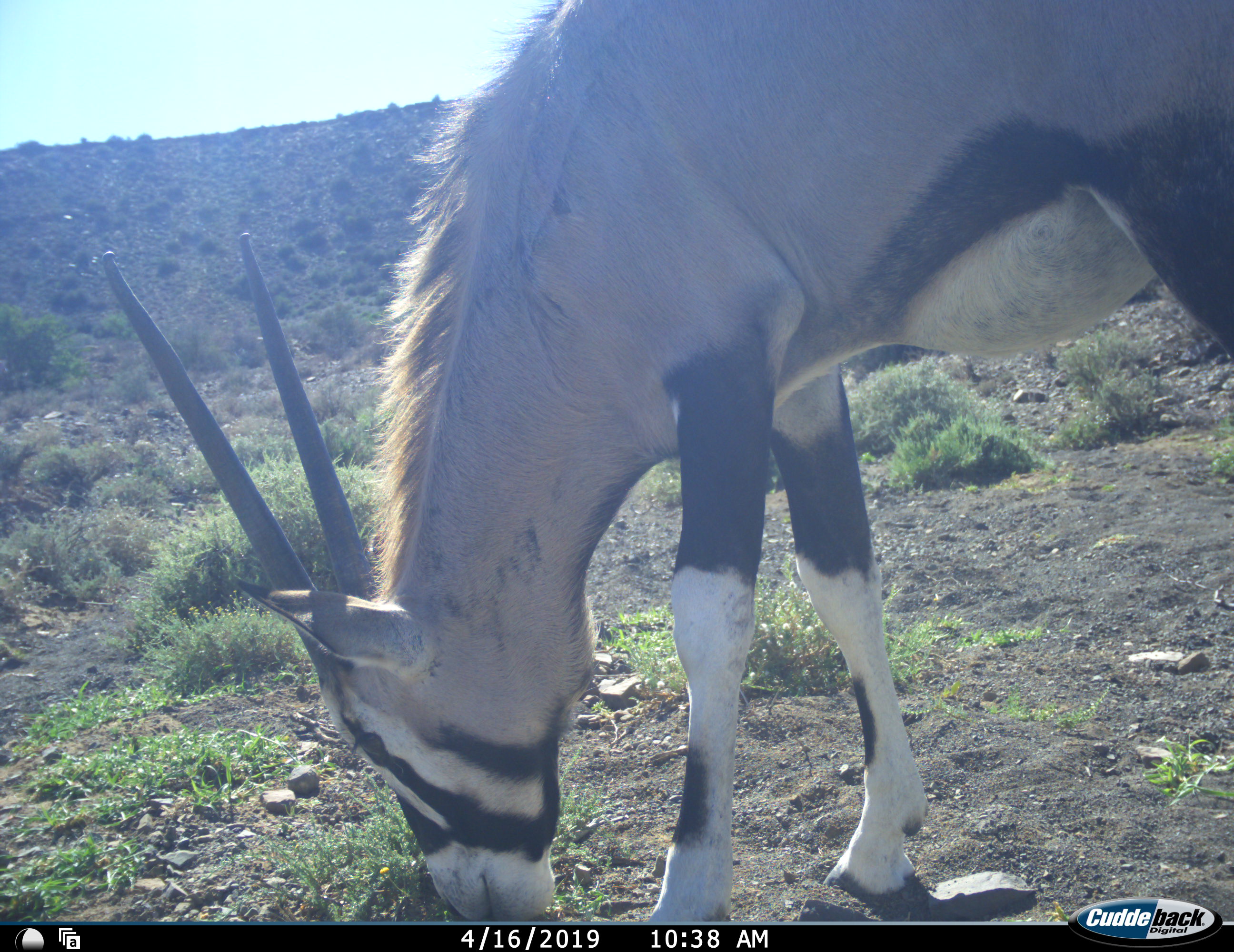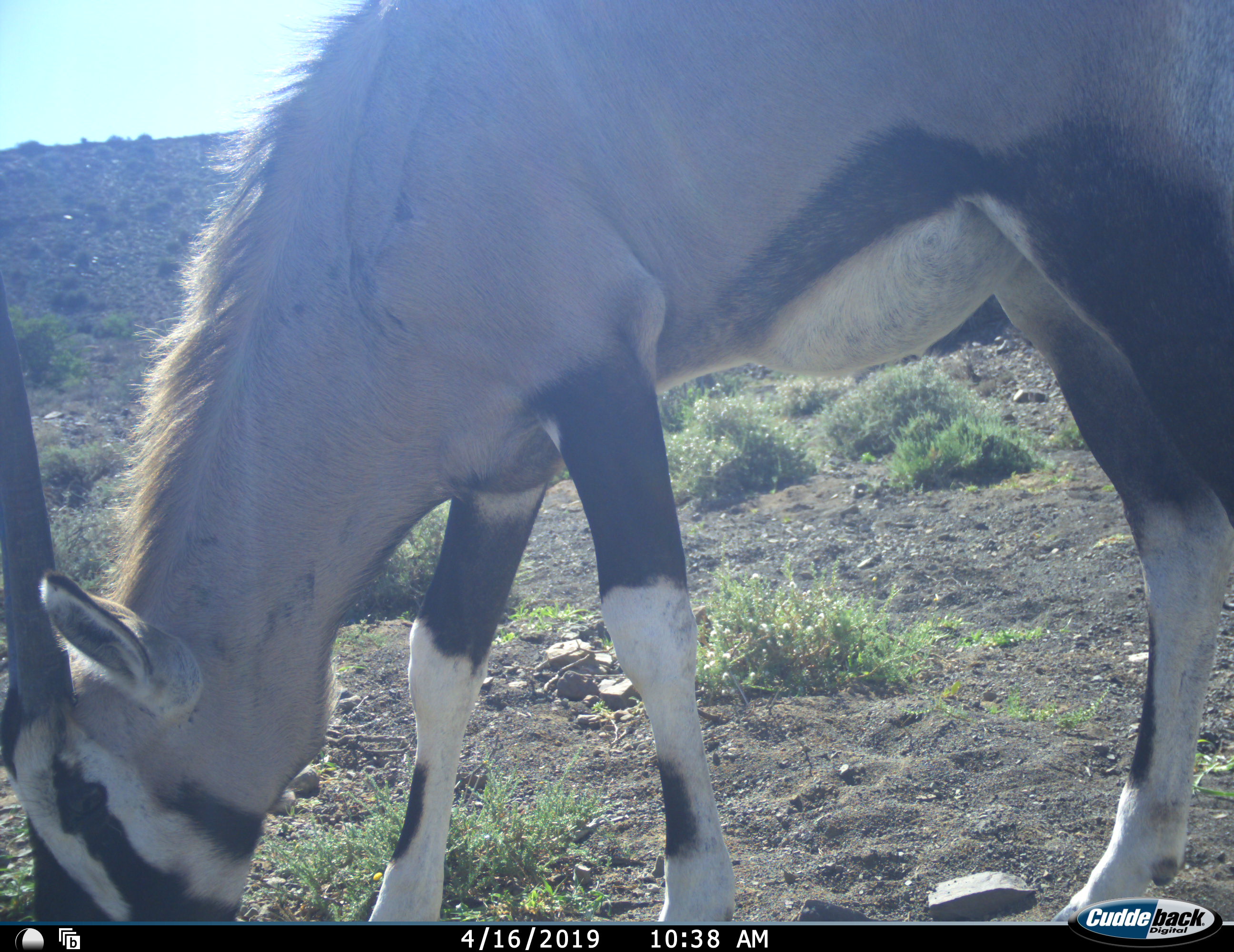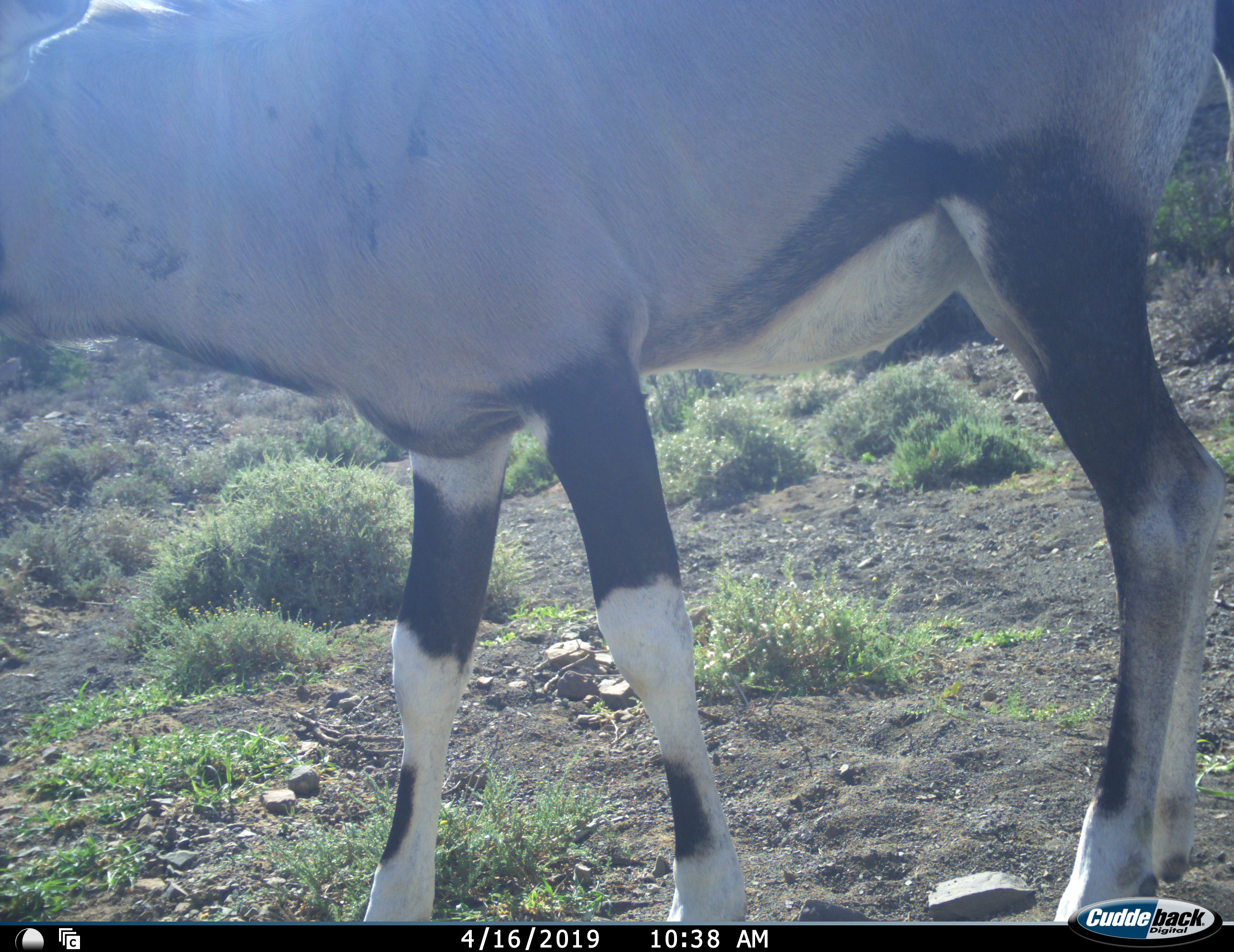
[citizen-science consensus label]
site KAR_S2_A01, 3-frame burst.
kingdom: Animalia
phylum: Chordata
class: Mammalia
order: Artiodactyla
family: Bovidae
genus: Oryx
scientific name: Oryx gazella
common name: gemsbok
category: oryx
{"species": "oryx (gemsbok) (Oryx gazella)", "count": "1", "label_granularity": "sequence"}